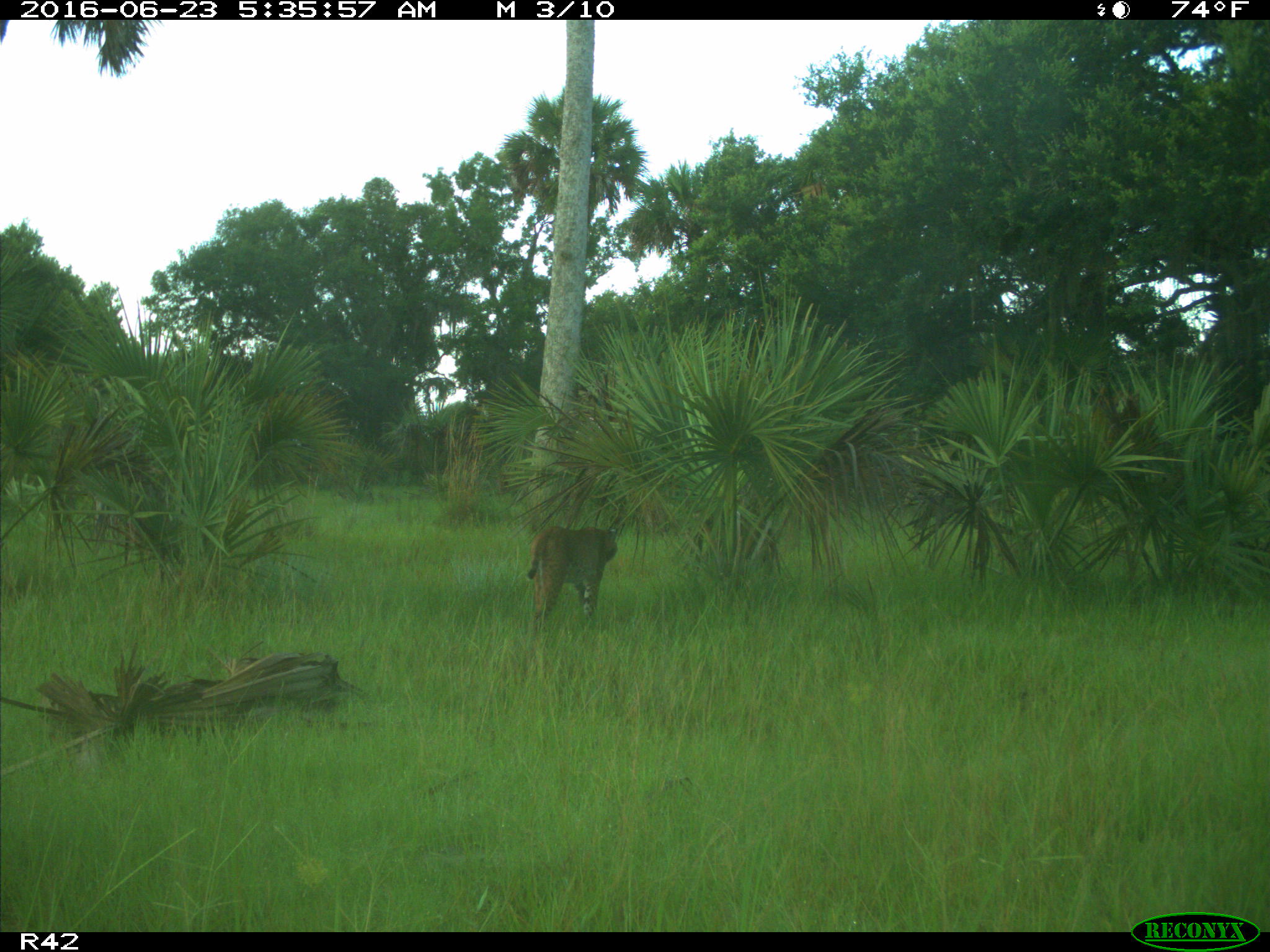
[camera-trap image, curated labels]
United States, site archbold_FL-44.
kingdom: Animalia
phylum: Chordata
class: Mammalia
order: Carnivora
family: Felidae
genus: Lynx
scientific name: Lynx rufus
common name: bobcat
Lynx rufus (bobcat).